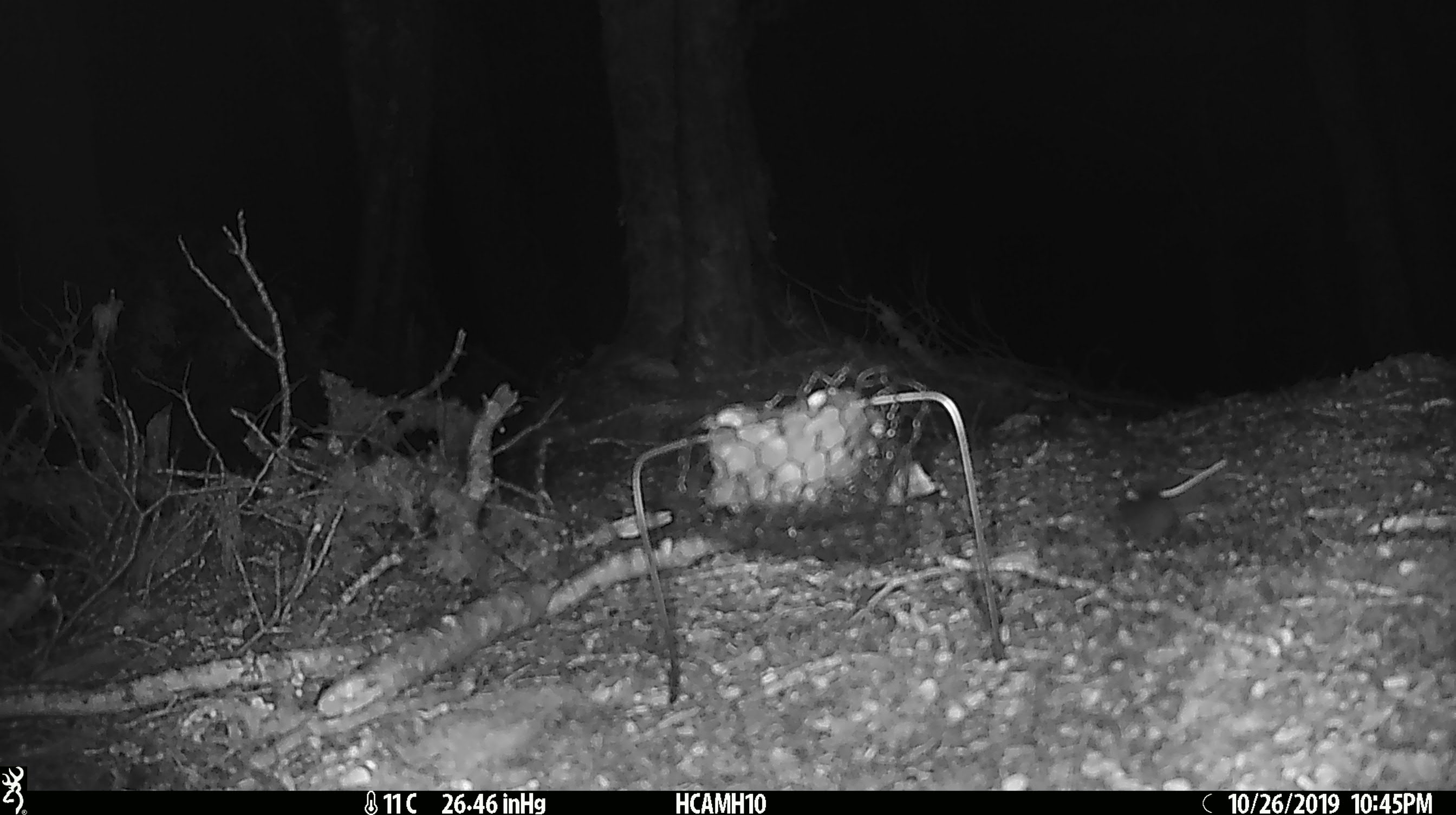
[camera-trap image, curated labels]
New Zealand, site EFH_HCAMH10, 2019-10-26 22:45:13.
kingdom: Animalia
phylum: Chordata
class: Mammalia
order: Rodentia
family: Muridae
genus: Mus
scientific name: Mus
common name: mouse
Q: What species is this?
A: Mouse (Mus).